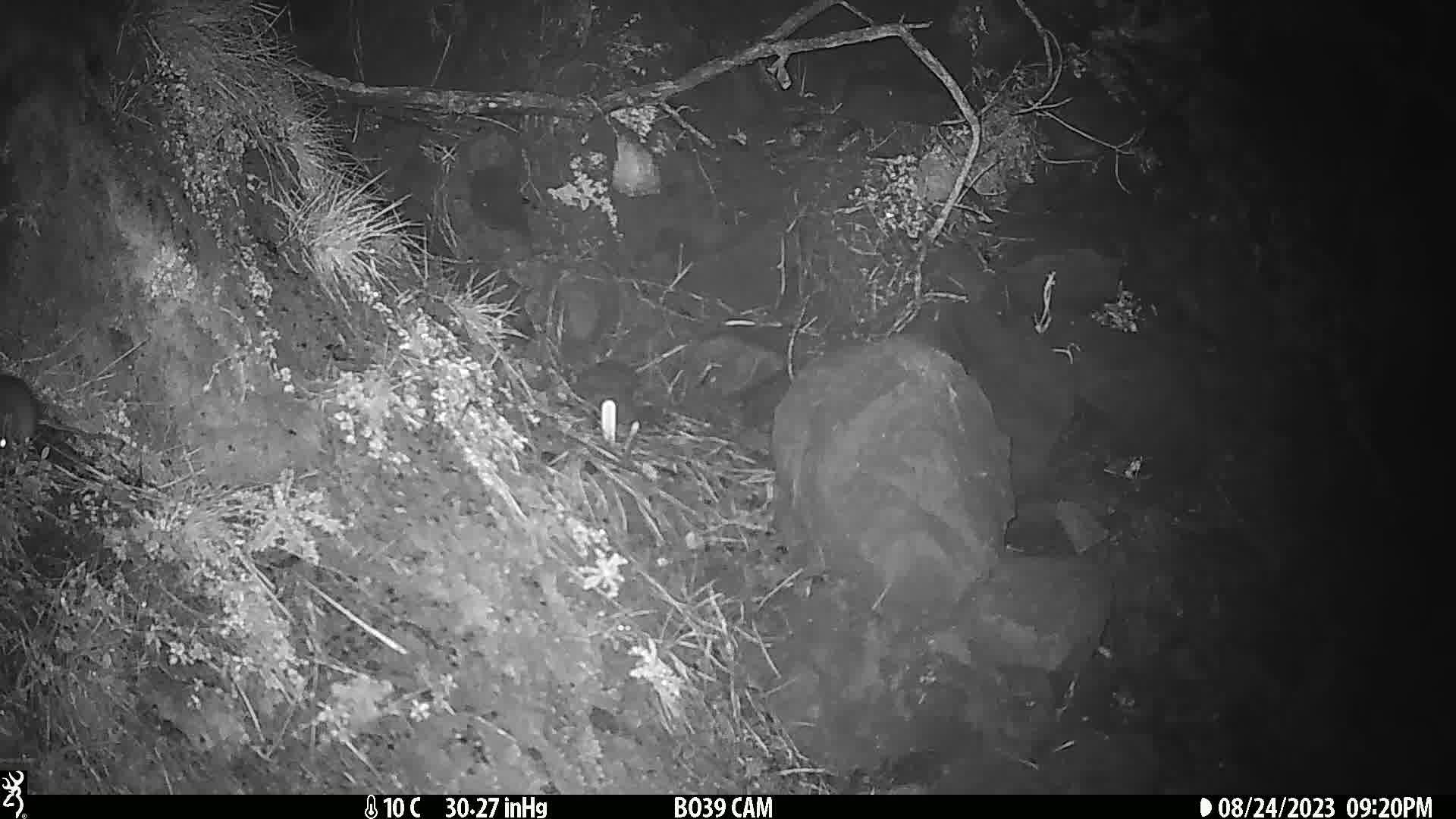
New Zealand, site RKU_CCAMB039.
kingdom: Animalia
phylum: Chordata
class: Mammalia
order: Rodentia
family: Muridae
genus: Rattus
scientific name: Rattus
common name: rat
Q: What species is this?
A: Rat (Rattus).